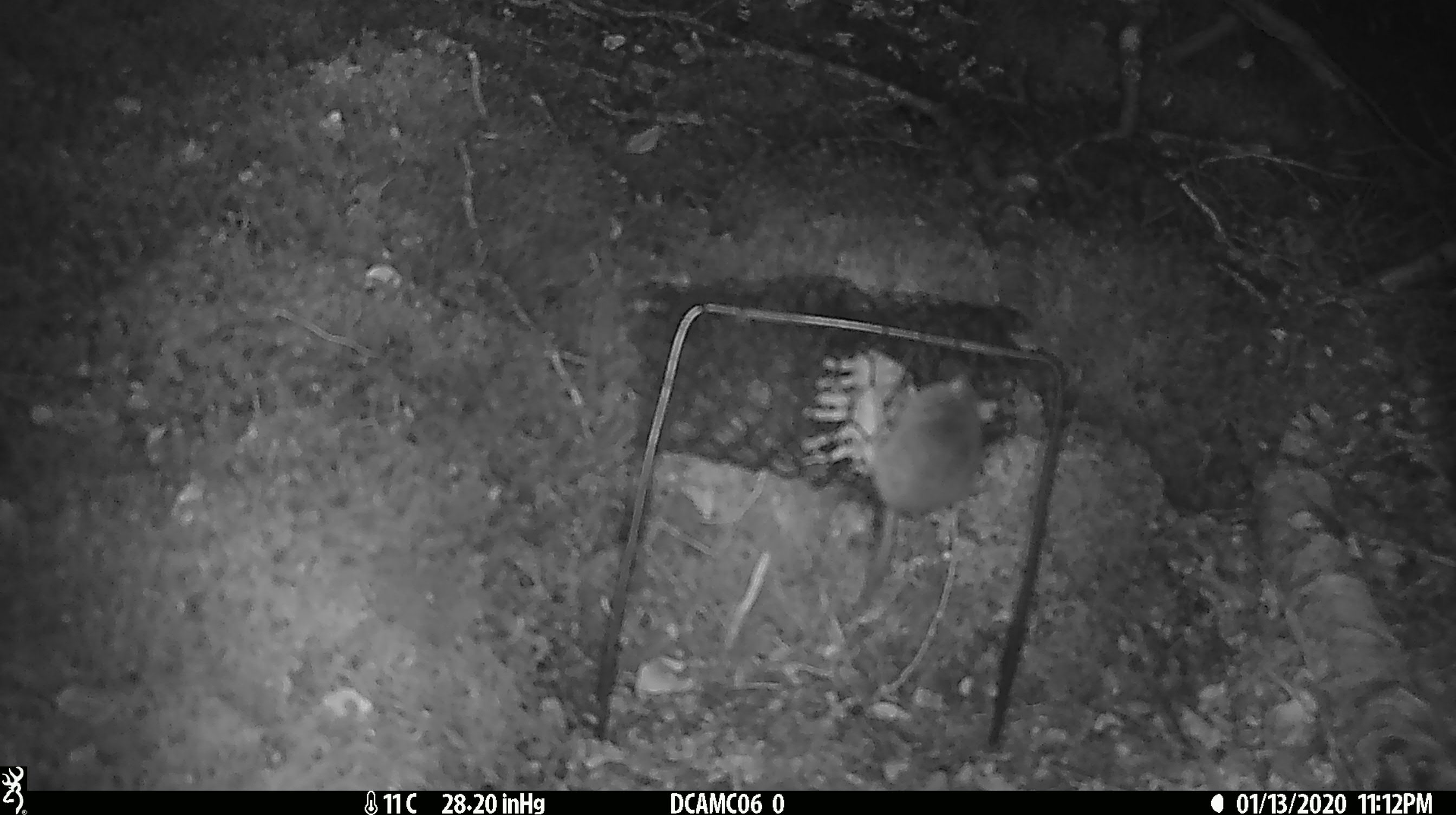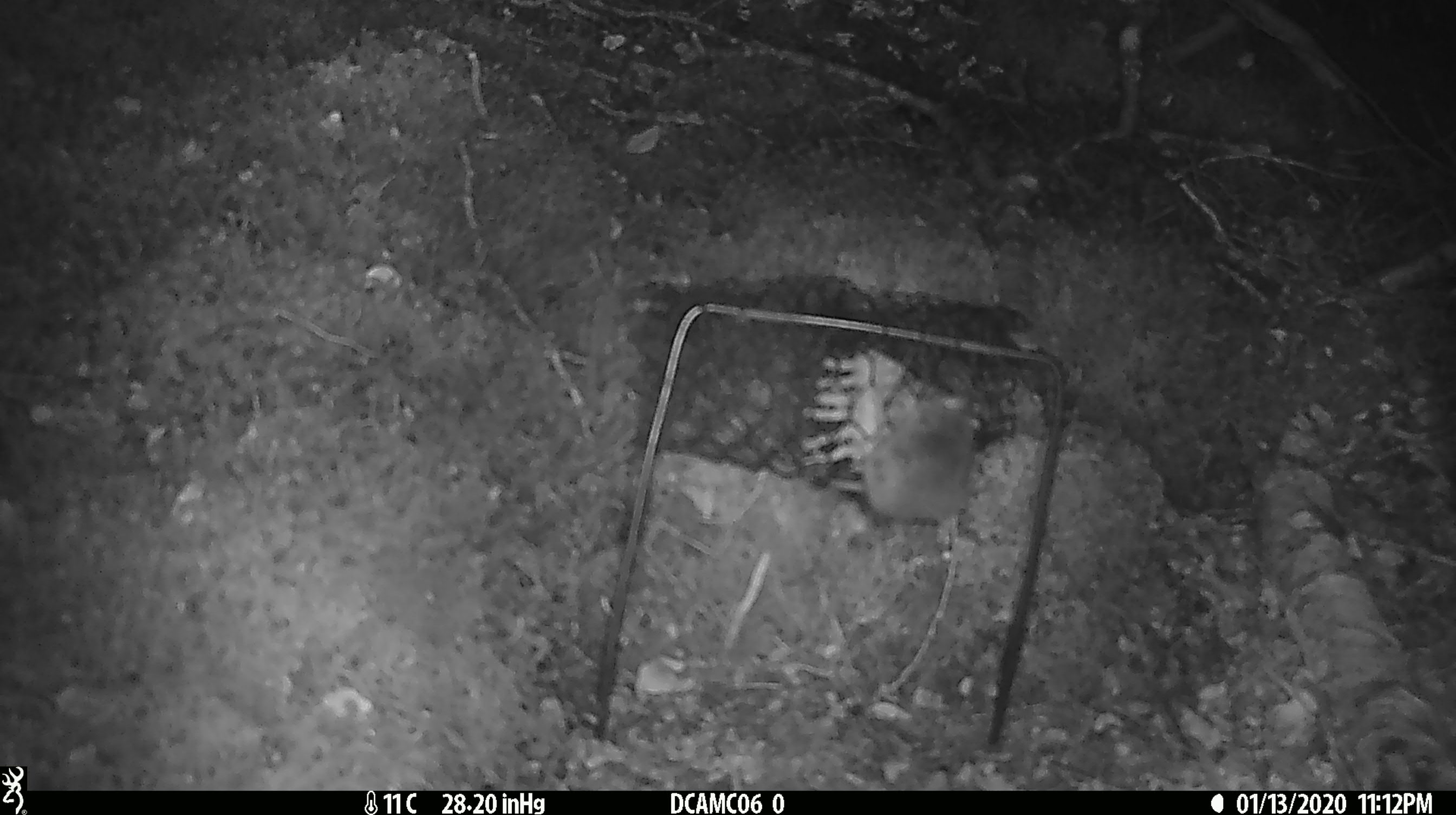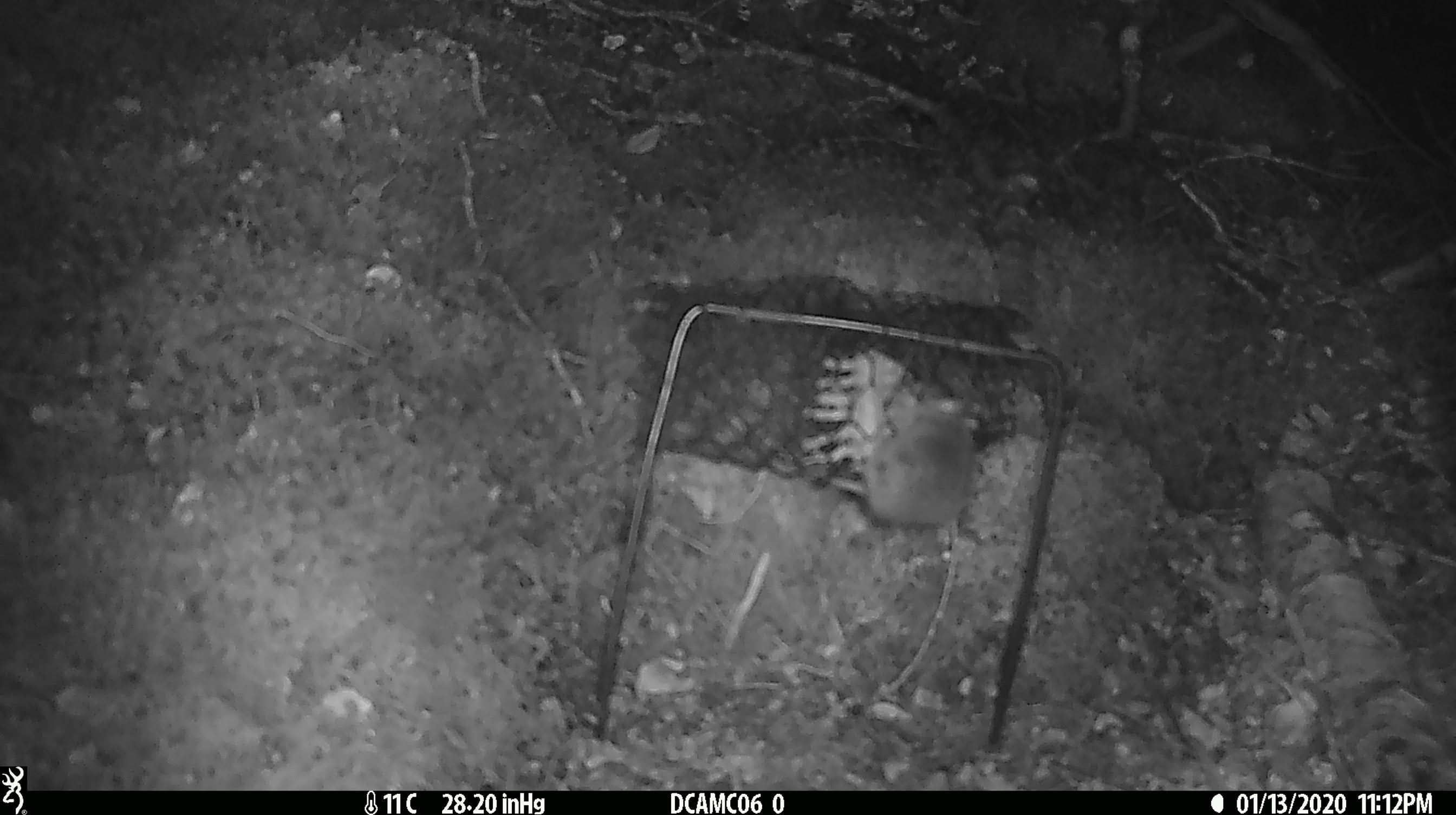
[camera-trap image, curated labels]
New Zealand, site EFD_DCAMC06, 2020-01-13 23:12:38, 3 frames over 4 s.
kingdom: Animalia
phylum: Chordata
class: Mammalia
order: Rodentia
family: Muridae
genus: Mus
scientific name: Mus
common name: mouse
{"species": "mouse (Mus)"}